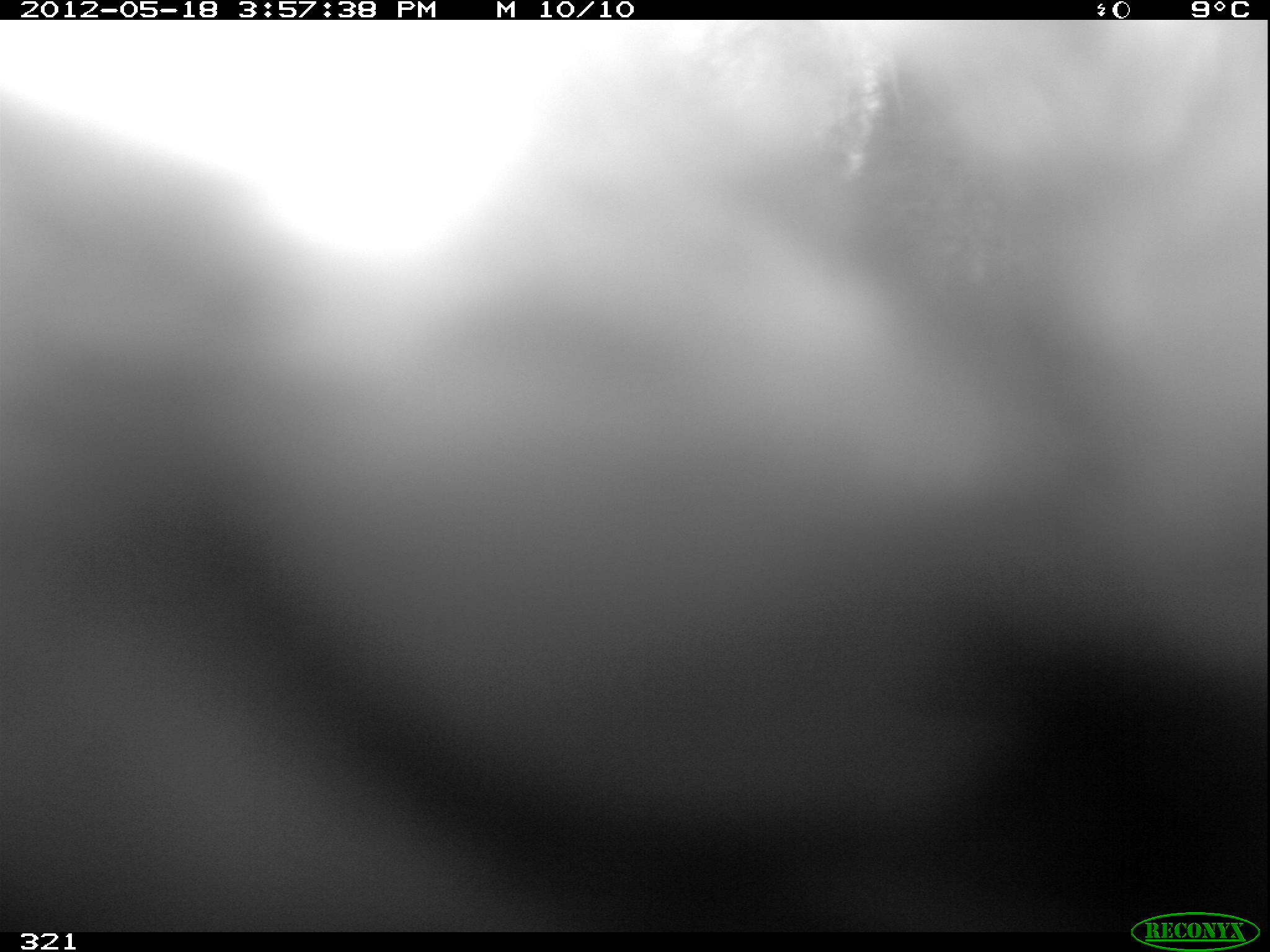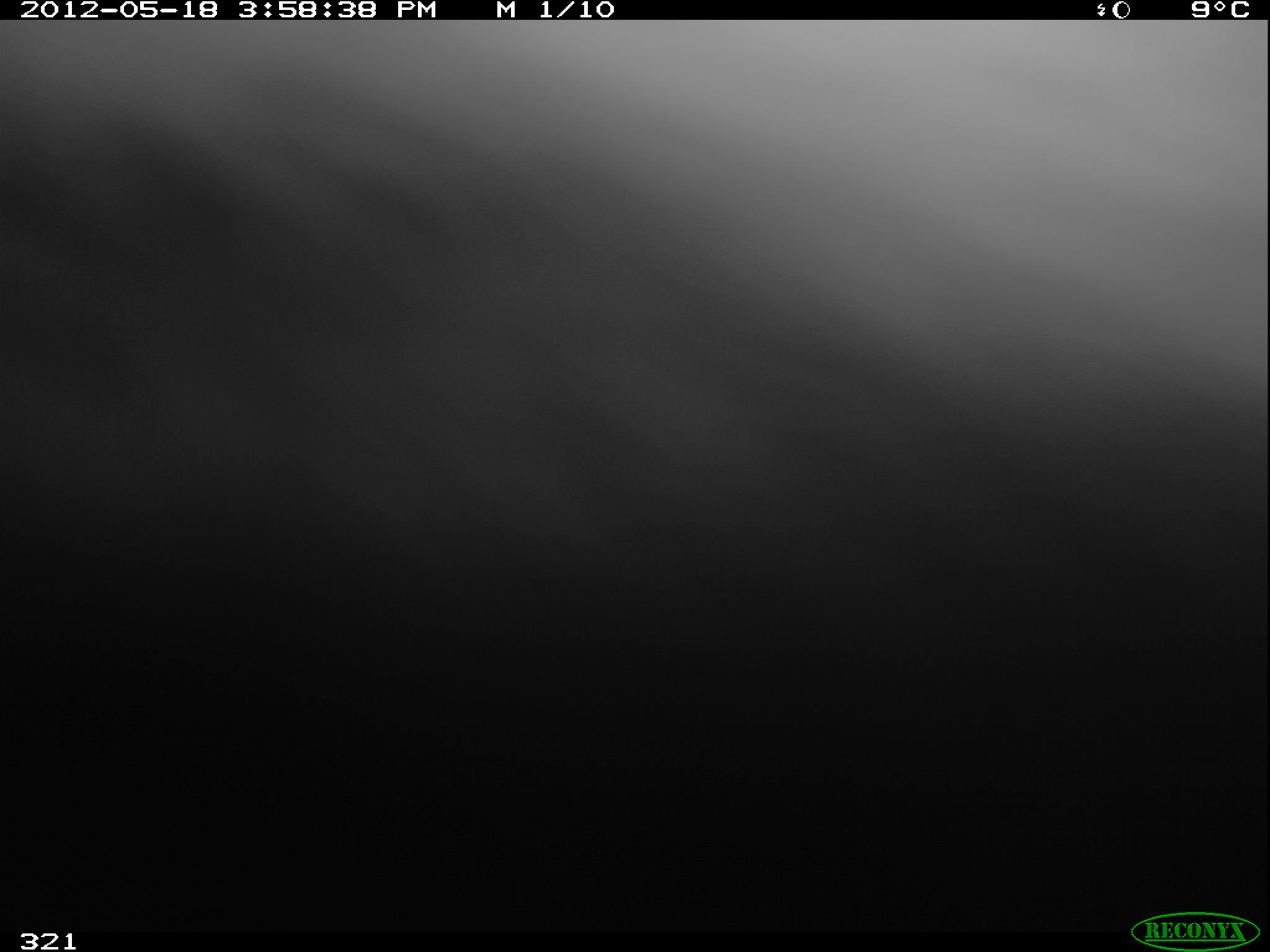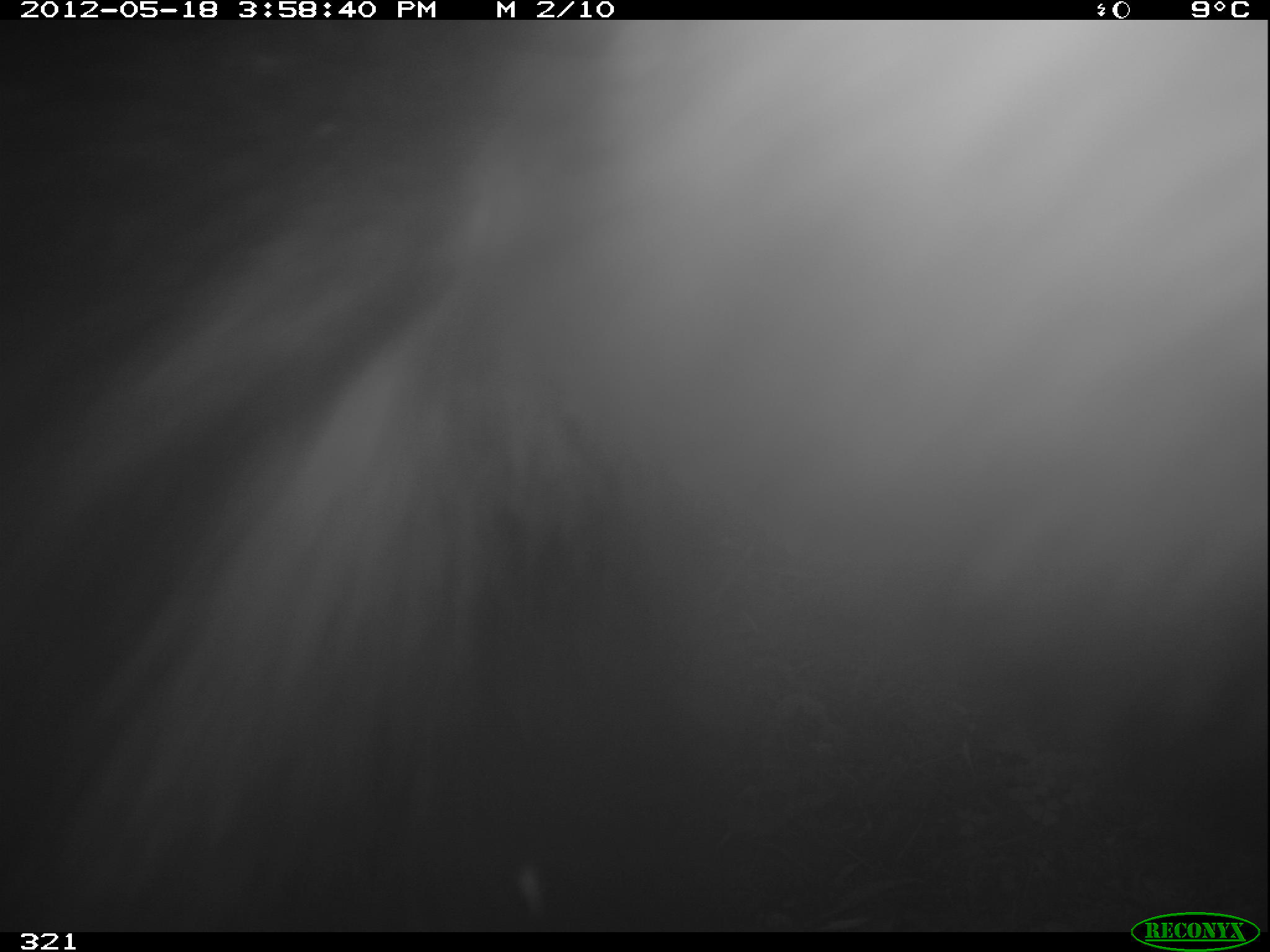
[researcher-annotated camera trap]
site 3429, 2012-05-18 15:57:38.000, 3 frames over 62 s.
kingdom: Animalia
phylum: Chordata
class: Mammalia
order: Carnivora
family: Ursidae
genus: Tremarctos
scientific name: Tremarctos ornatus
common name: spectacled bear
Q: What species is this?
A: Tremarctos ornatus (spectacled bear).